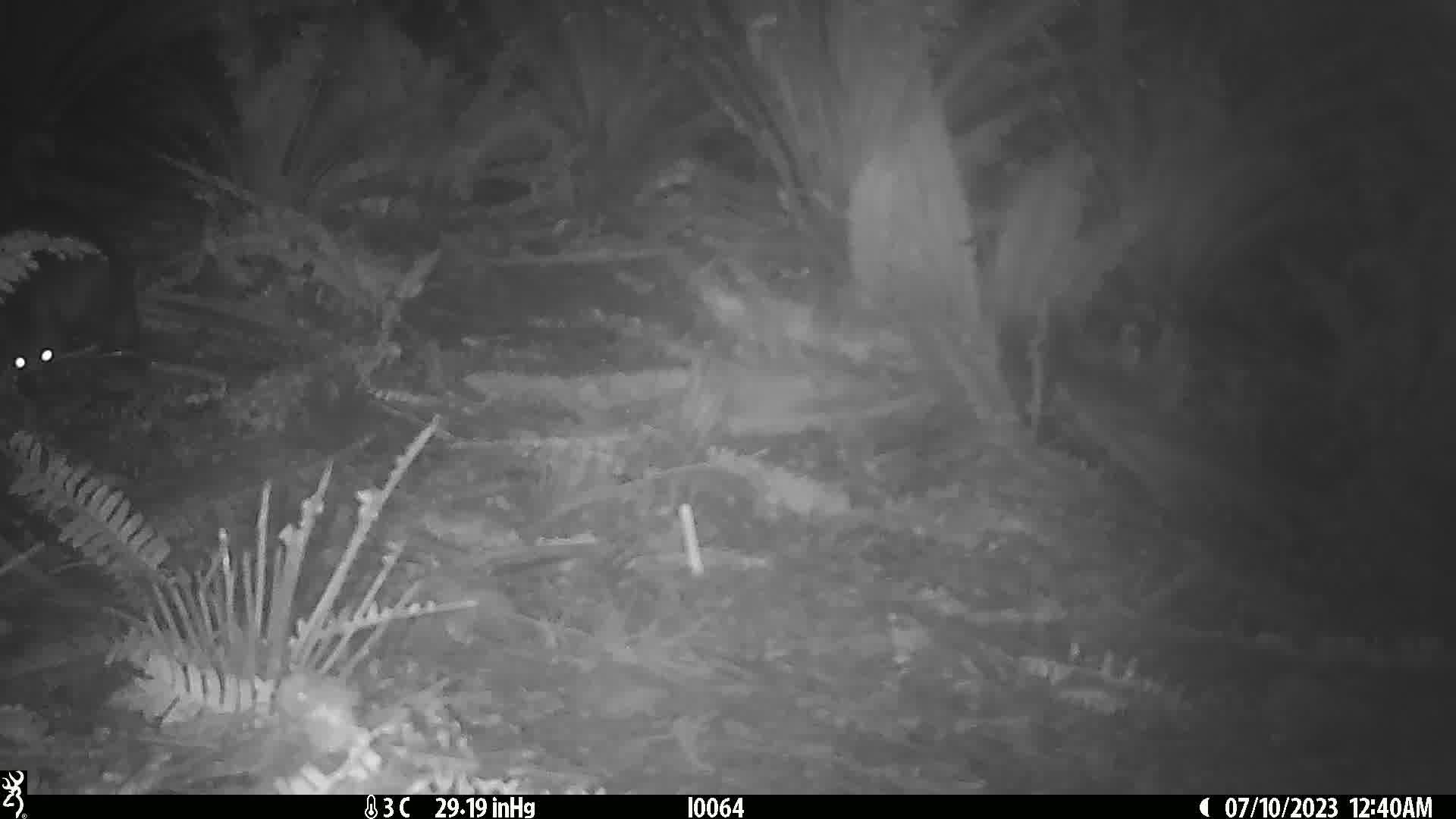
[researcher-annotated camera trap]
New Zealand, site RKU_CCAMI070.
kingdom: Animalia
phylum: Chordata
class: Mammalia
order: Diprotodontia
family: Phalangeridae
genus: Trichosurus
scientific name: Trichosurus vulpecula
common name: common brushtail possum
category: possum